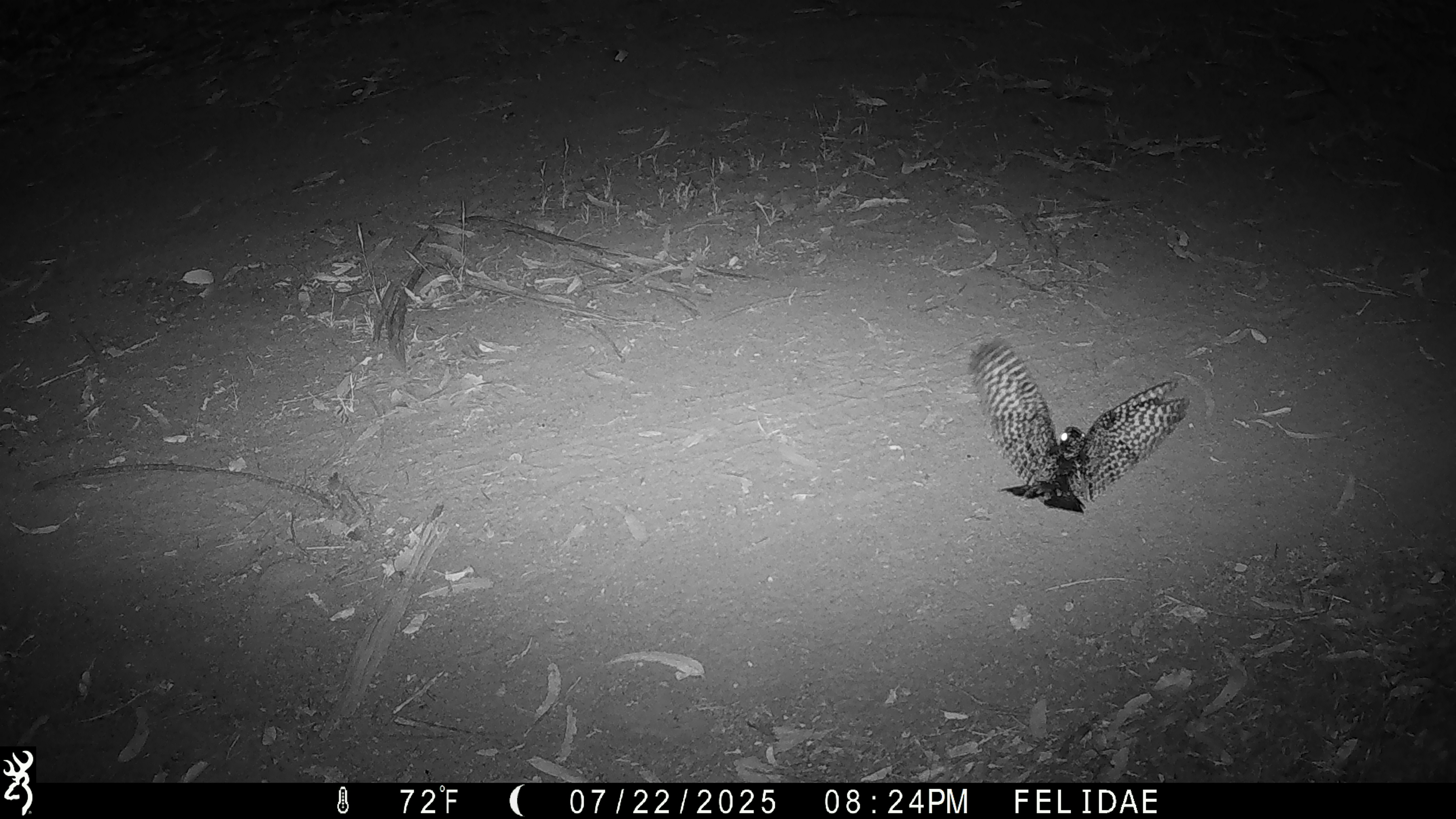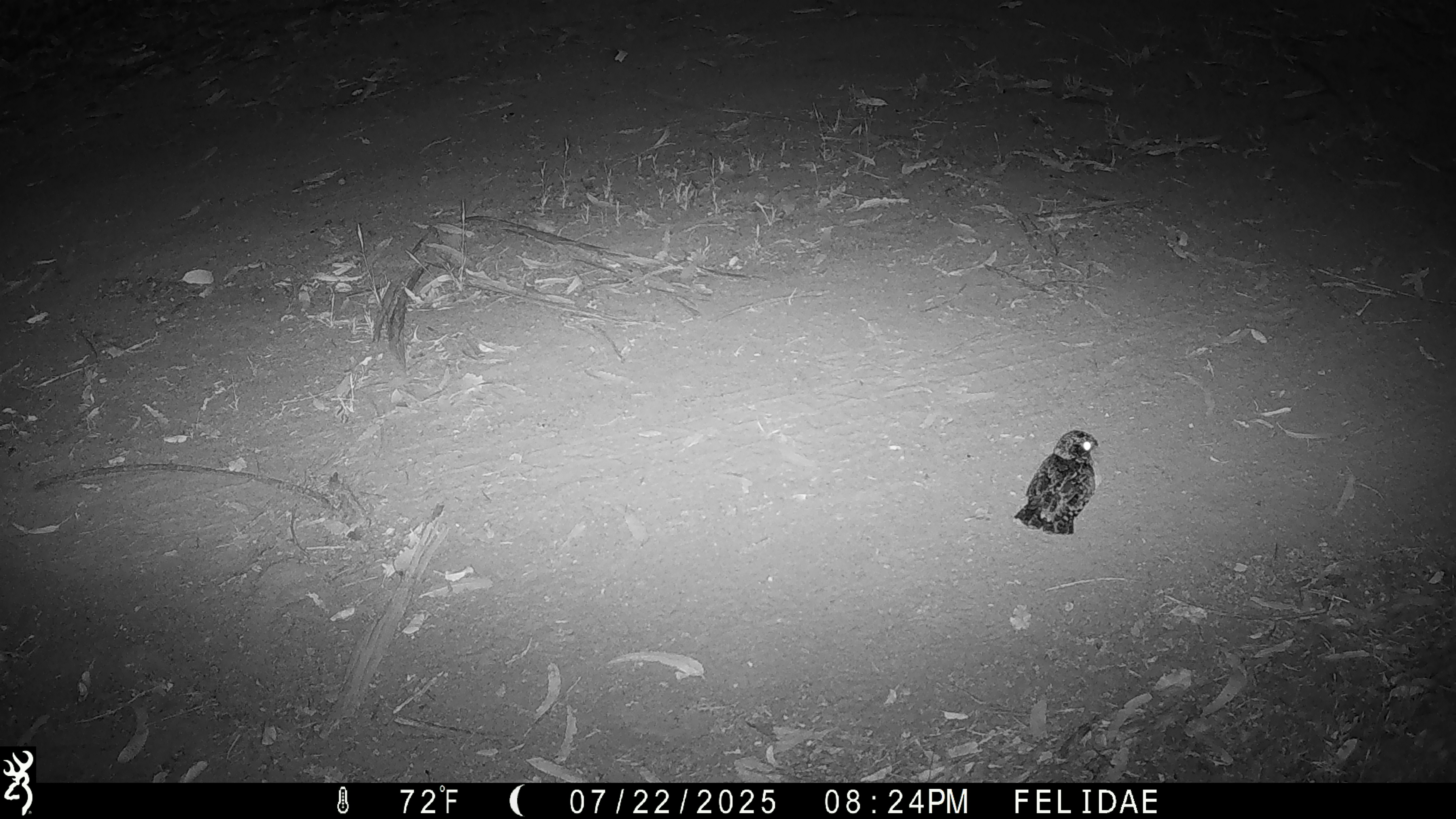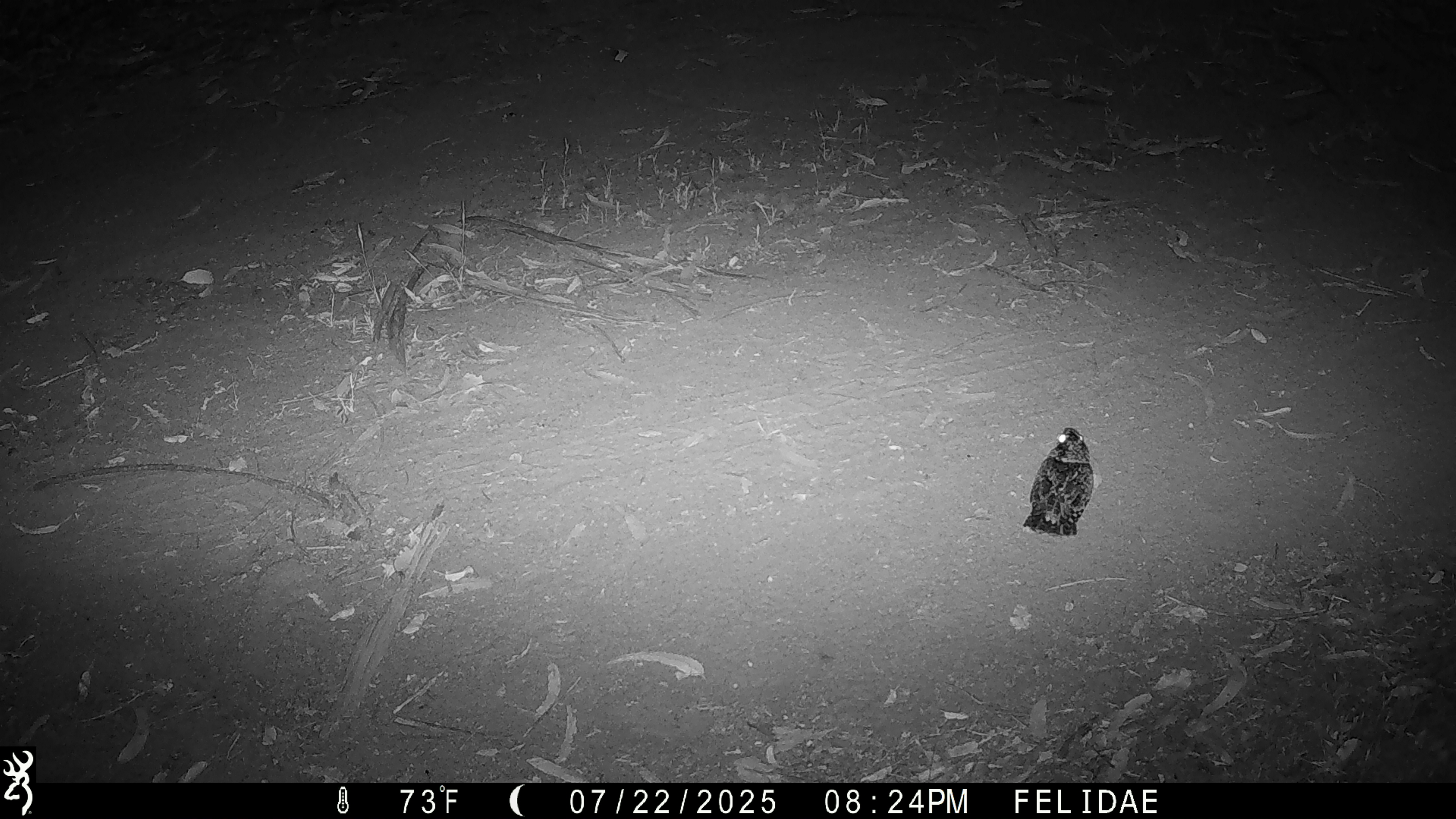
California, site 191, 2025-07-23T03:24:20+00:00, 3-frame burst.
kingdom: Animalia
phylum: Chordata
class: Aves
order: Caprimulgiformes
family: Caprimulgidae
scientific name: Caprimulgidae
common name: nightjar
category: unknown nightjar